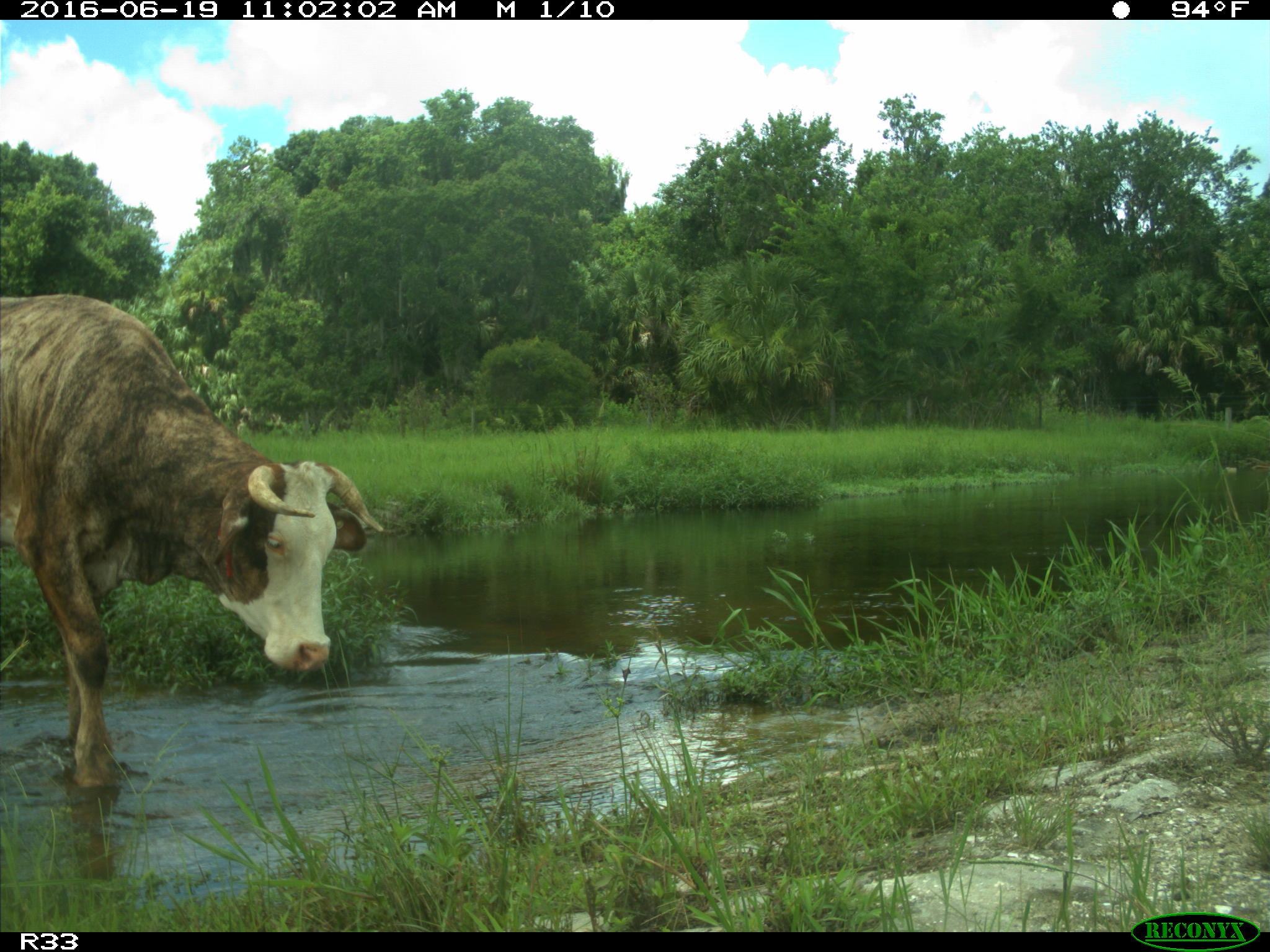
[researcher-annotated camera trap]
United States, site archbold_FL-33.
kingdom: Animalia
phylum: Chordata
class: Mammalia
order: Artiodactyla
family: Bovidae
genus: Bos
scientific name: Bos taurus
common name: domestic cow